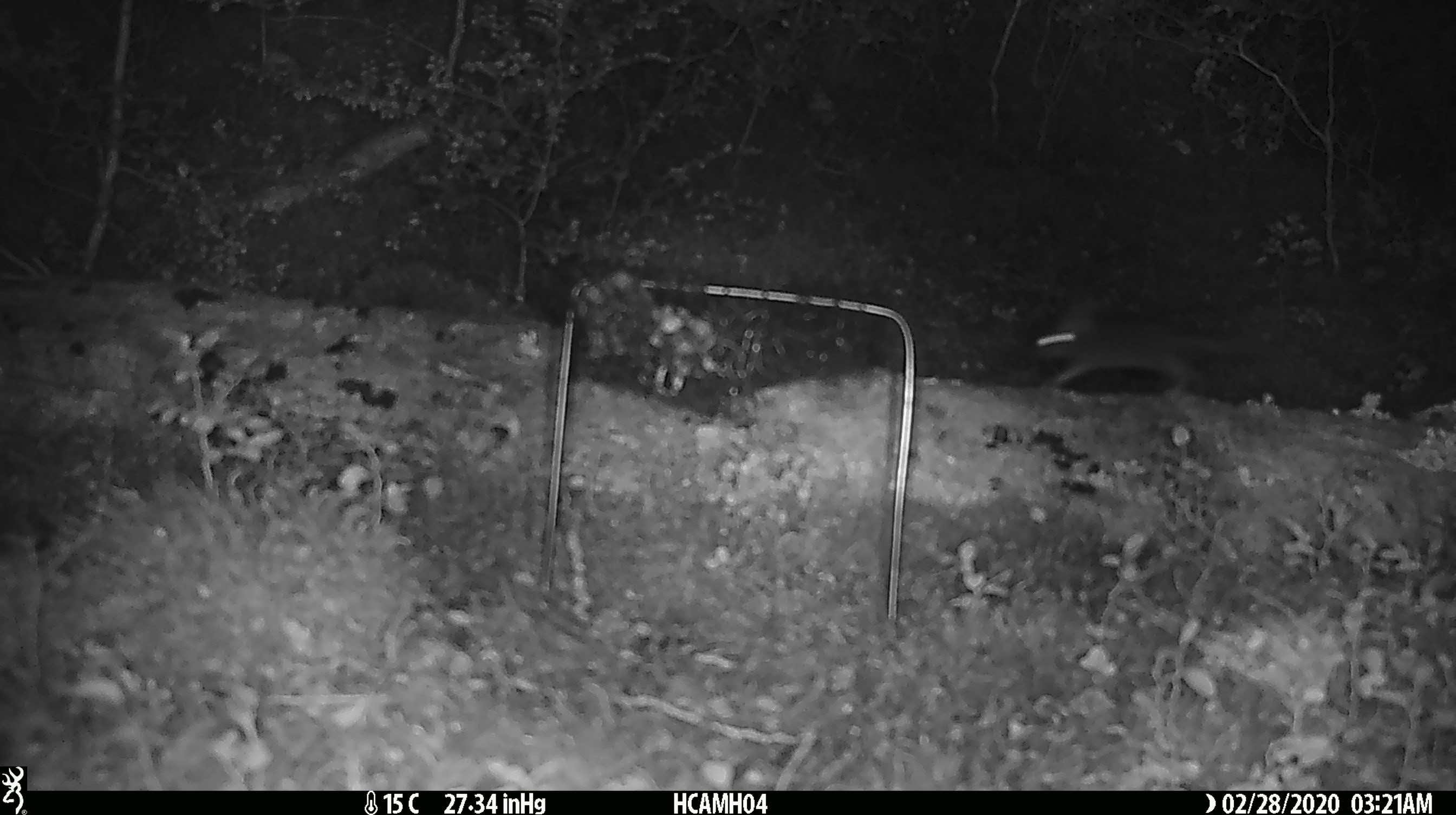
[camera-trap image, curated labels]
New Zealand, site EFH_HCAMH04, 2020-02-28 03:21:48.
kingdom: Animalia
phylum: Chordata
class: Mammalia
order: Rodentia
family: Muridae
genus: Mus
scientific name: Mus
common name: mouse